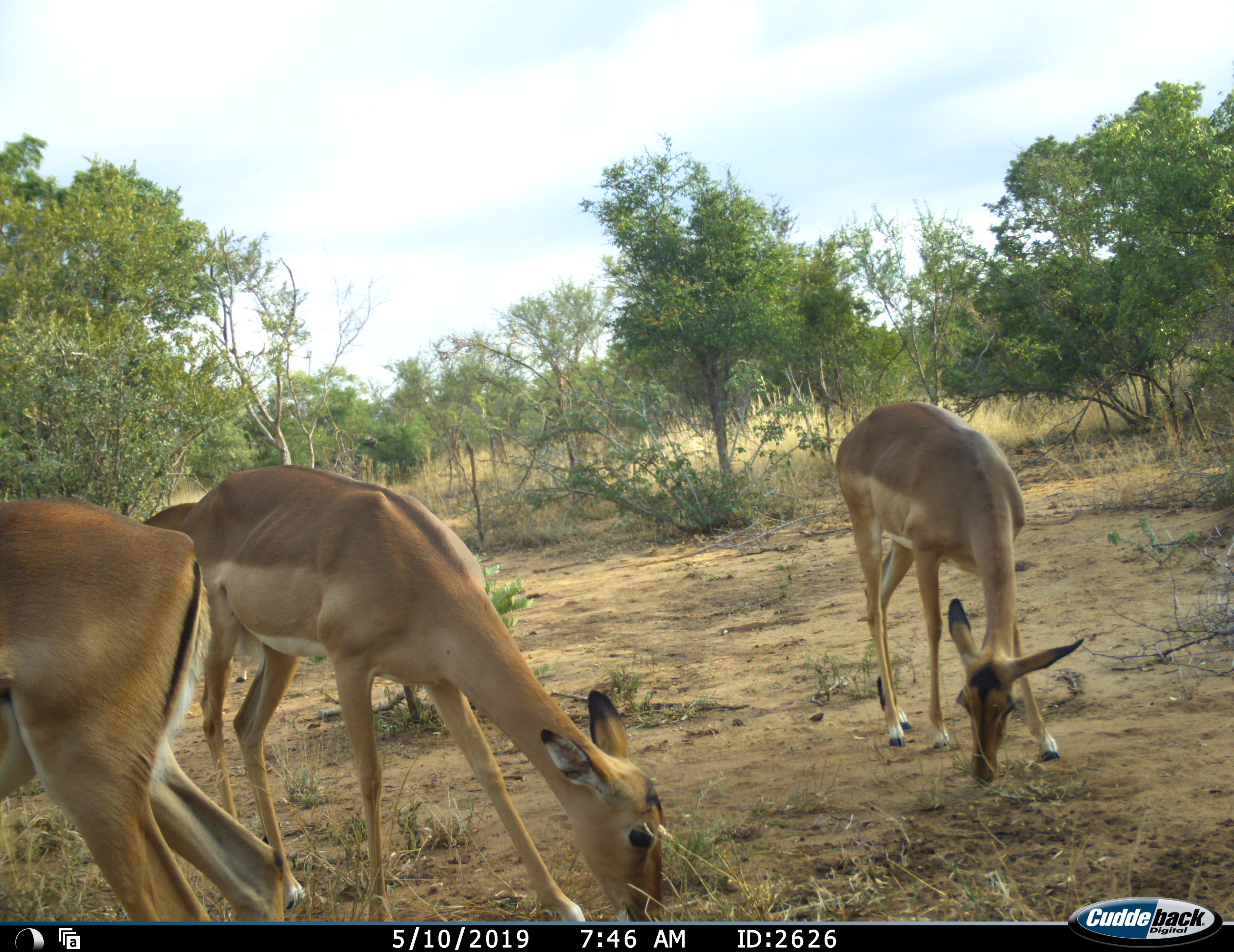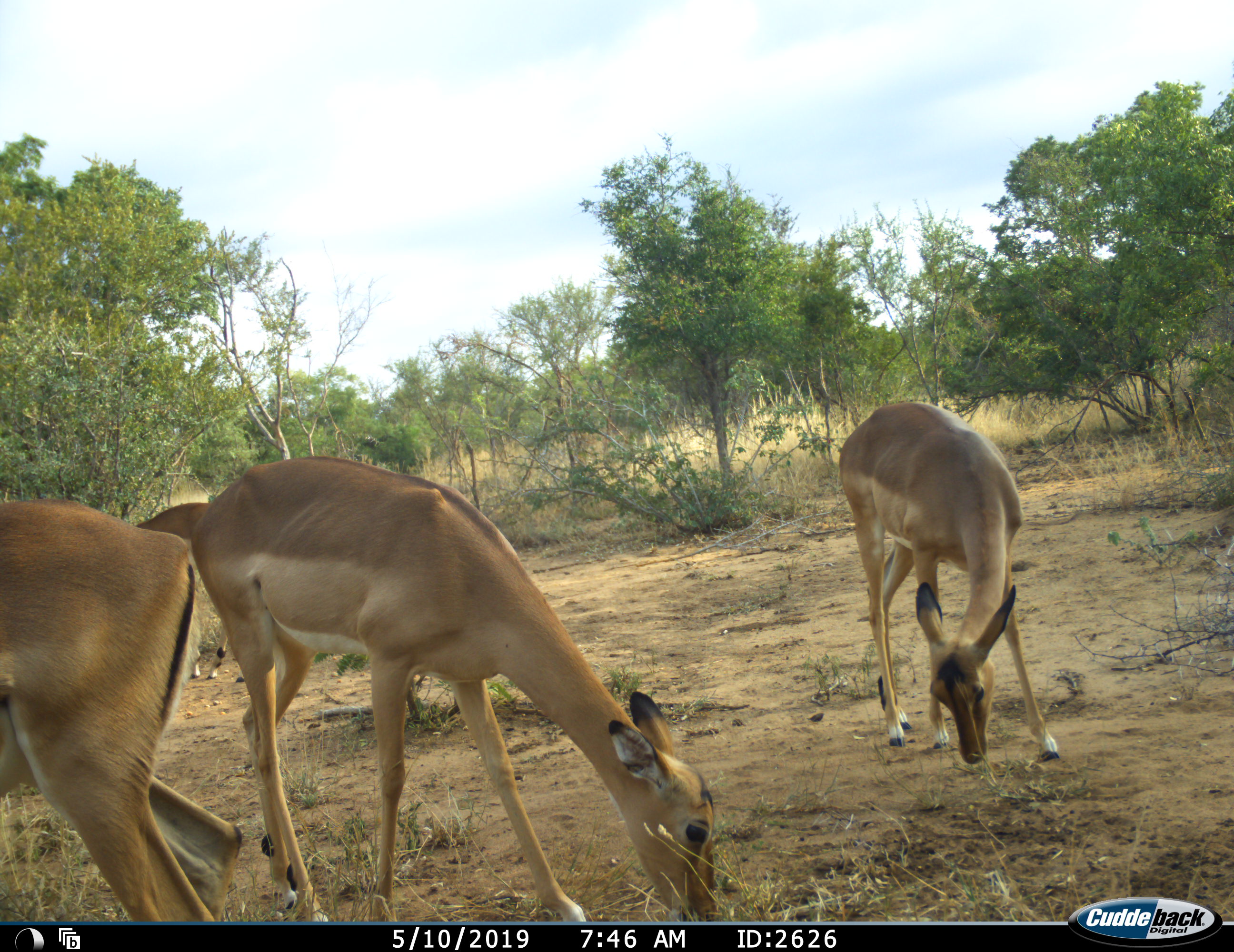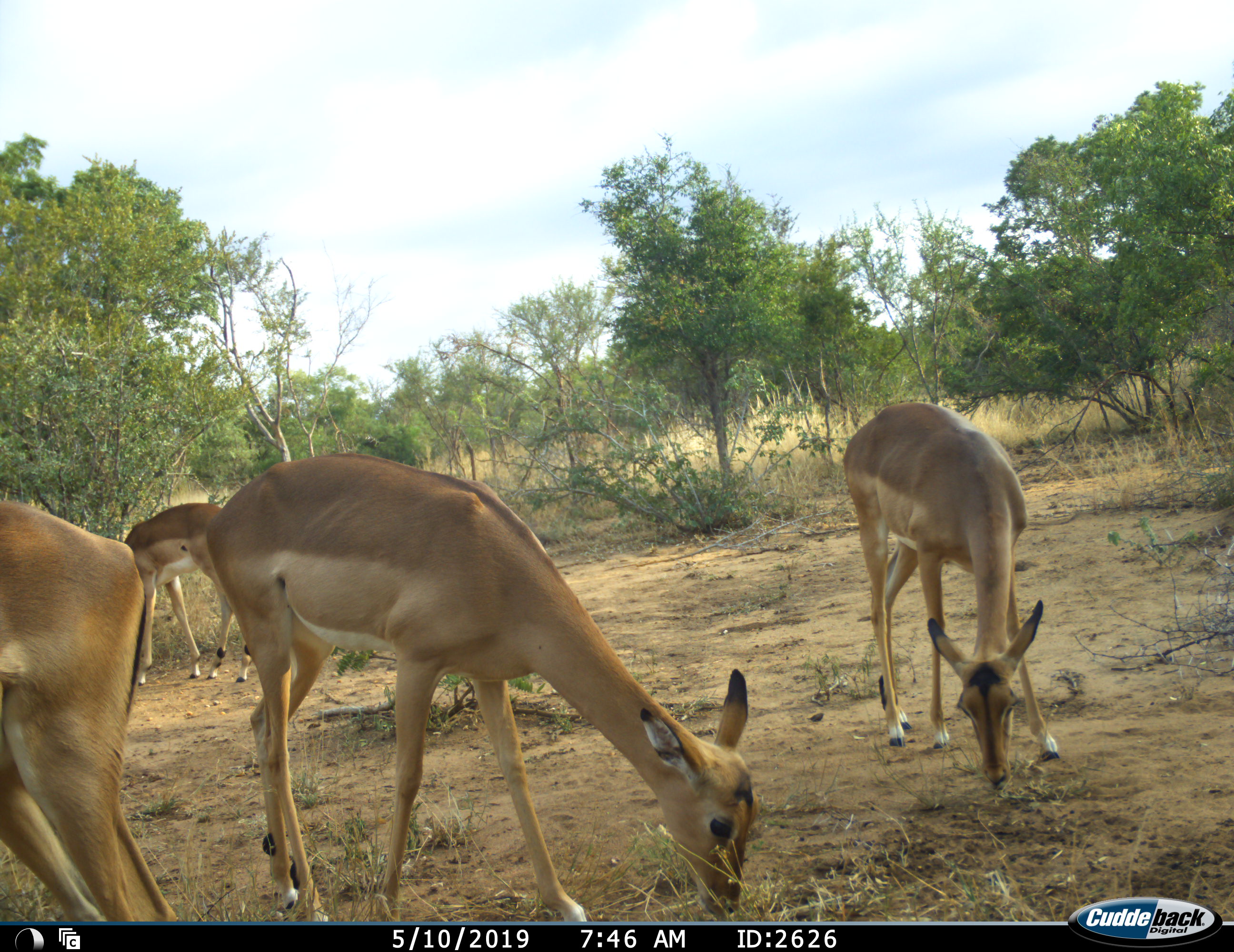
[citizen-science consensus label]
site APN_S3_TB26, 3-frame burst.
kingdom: Animalia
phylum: Chordata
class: Mammalia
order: Artiodactyla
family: Bovidae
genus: Aepyceros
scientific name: Aepyceros melampus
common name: impala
Impala (Aepyceros melampus), count 4. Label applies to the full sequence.